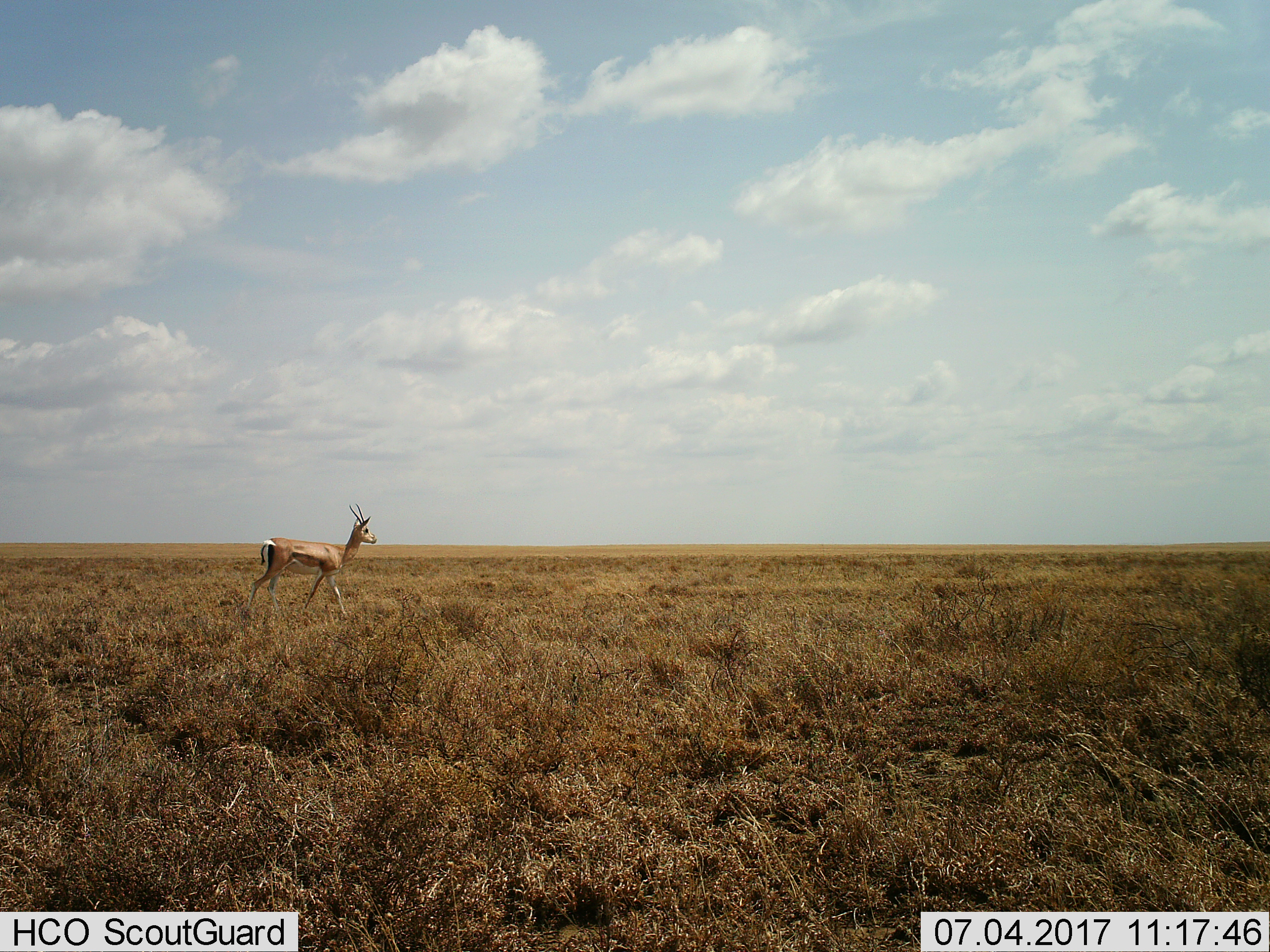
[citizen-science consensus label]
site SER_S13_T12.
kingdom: Animalia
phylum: Chordata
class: Mammalia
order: Artiodactyla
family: Bovidae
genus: Nanger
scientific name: Nanger granti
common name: grant's gazelle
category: gazellegrants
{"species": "gazellegrants (grant's gazelle) (Nanger granti)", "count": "1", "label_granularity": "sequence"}